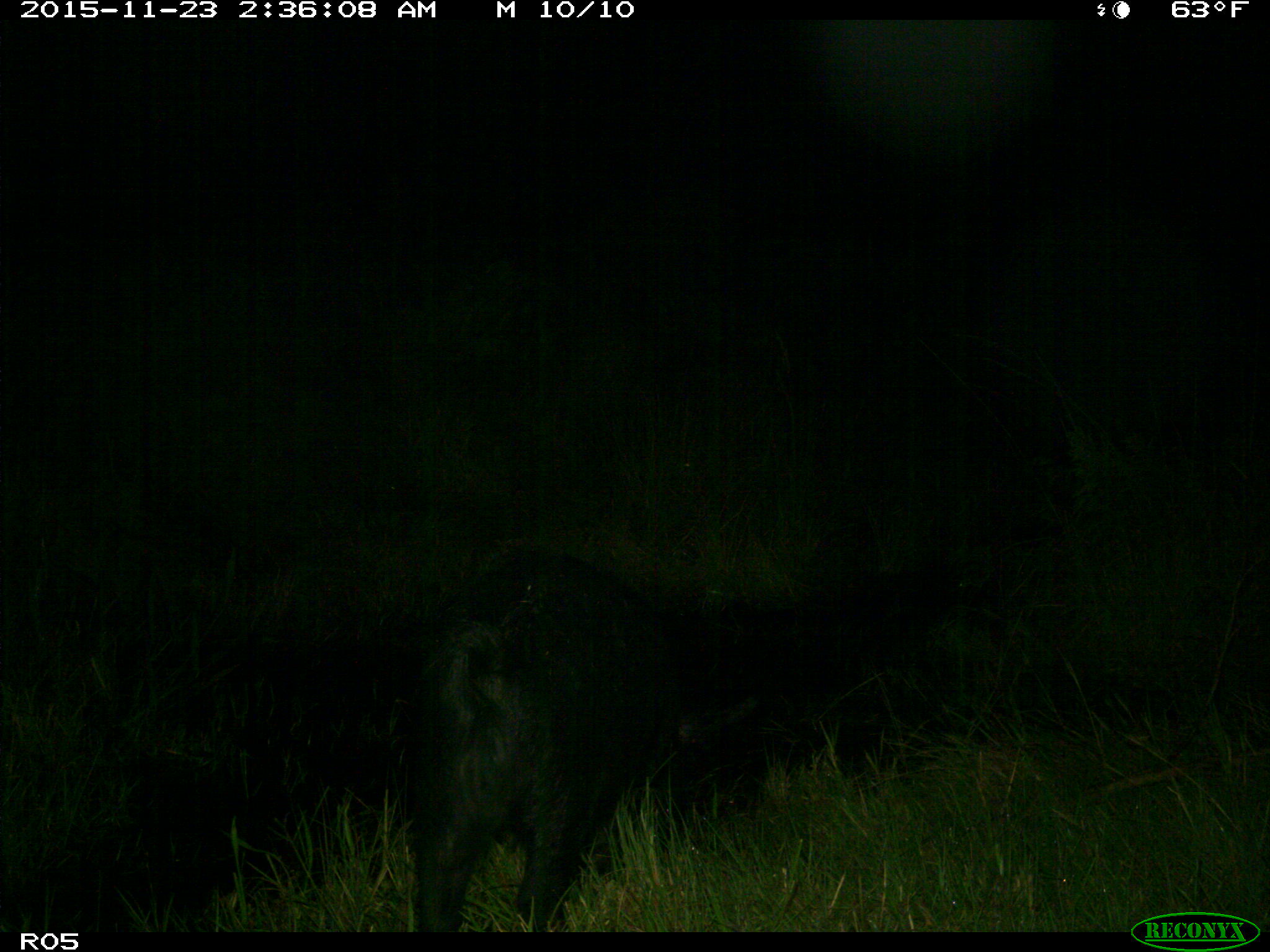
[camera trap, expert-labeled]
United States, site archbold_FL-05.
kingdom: Animalia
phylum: Chordata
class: Mammalia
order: Artiodactyla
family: Suidae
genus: Sus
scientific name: Sus scrofa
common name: wild boar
Sus scrofa (wild boar).